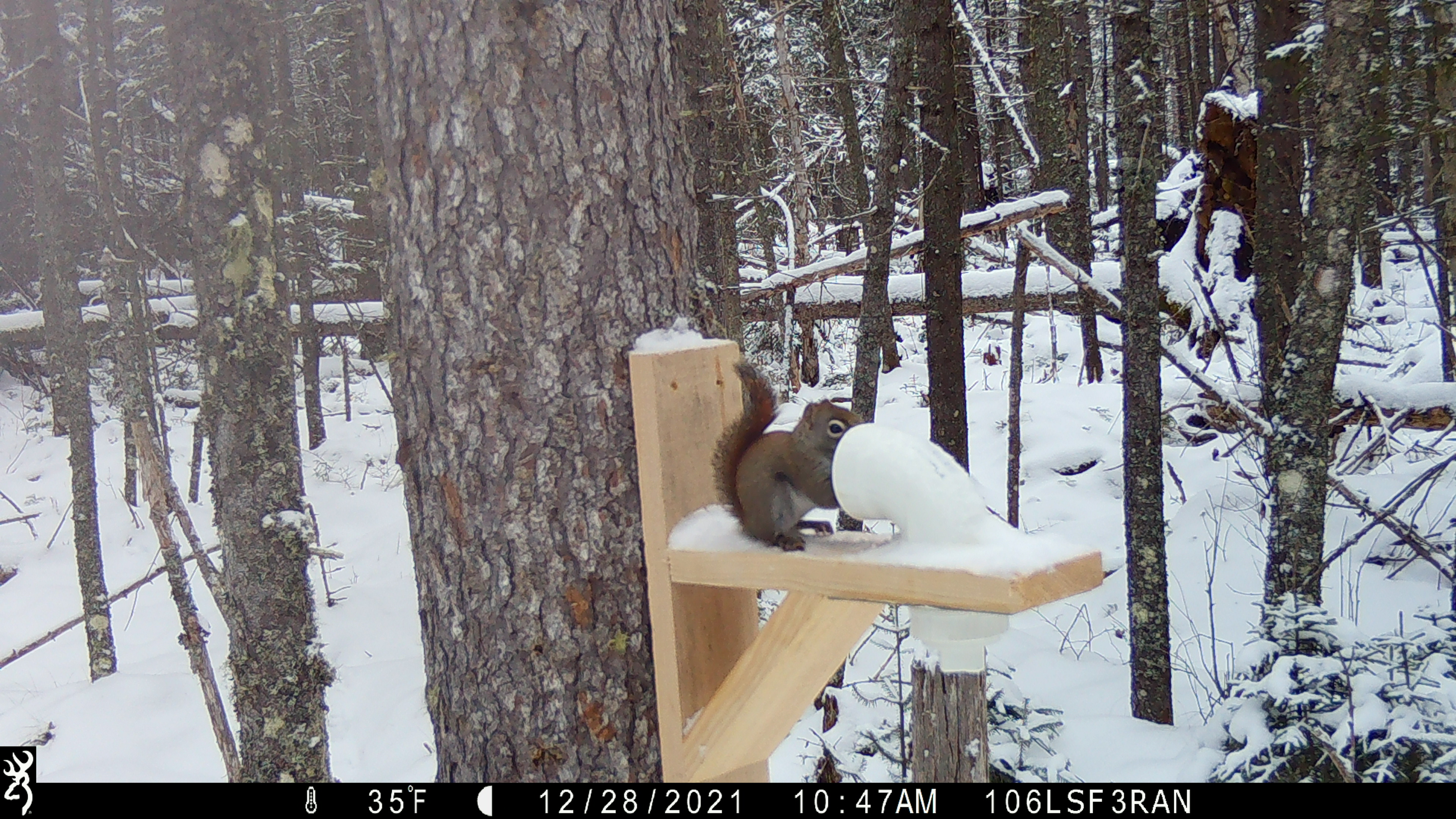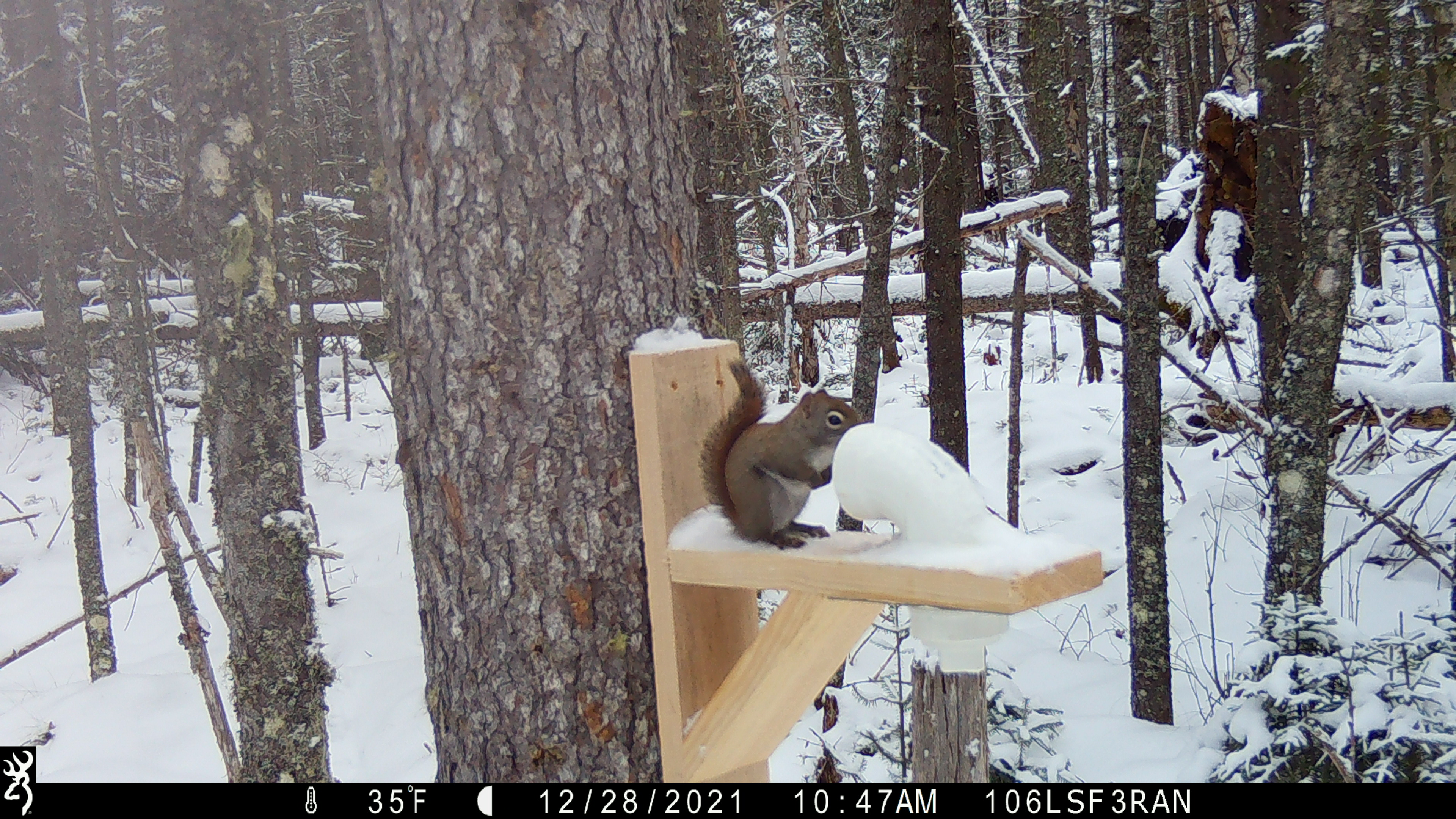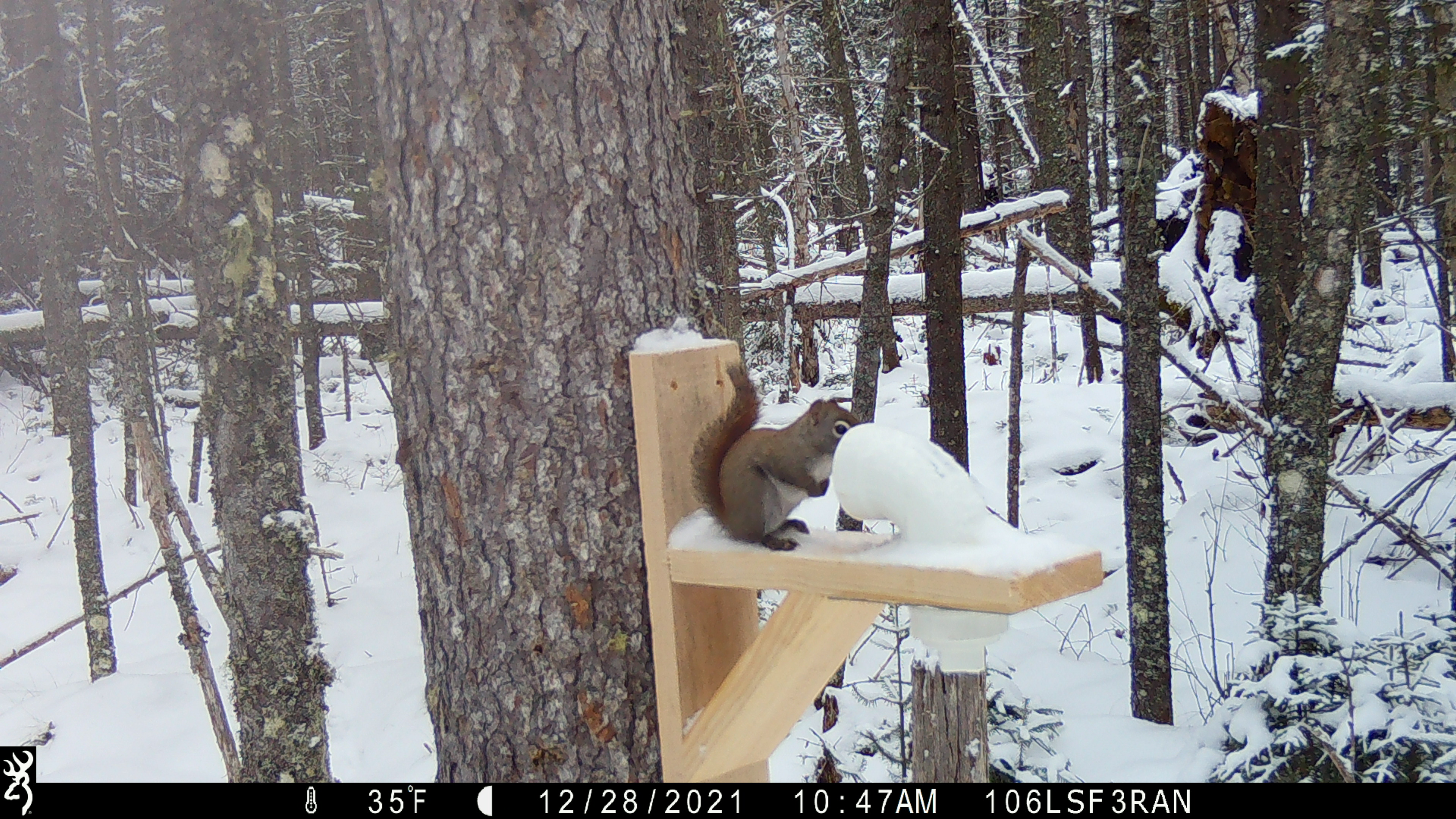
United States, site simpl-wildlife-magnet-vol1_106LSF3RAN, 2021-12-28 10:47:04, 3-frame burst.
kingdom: Animalia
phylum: Chordata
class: Mammalia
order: Rodentia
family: Sciuridae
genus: Tamiasciurus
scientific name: Tamiasciurus hudsonicus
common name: red squirrel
Red squirrel (Tamiasciurus hudsonicus).